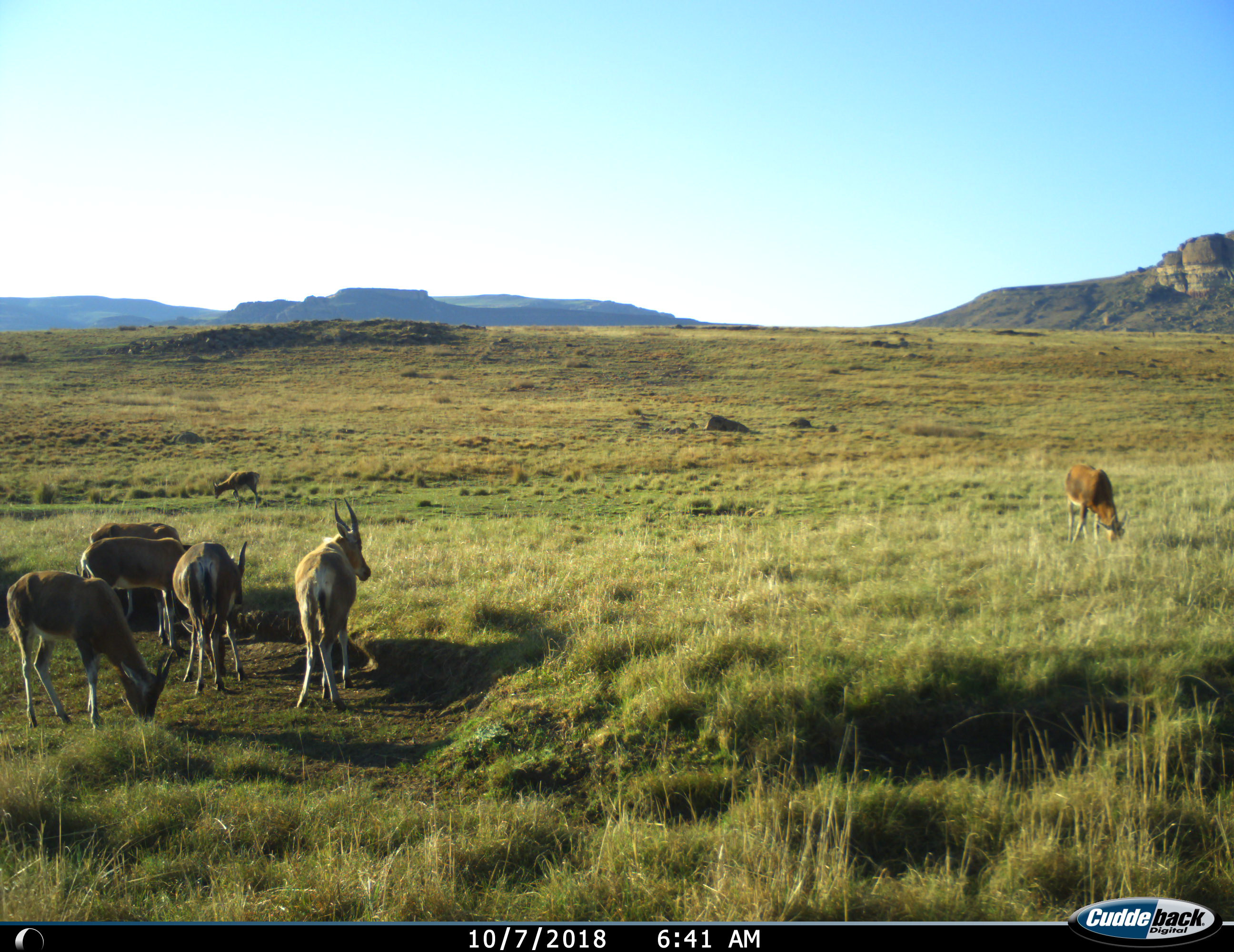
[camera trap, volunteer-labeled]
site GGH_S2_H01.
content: unidentified animal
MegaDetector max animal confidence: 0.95